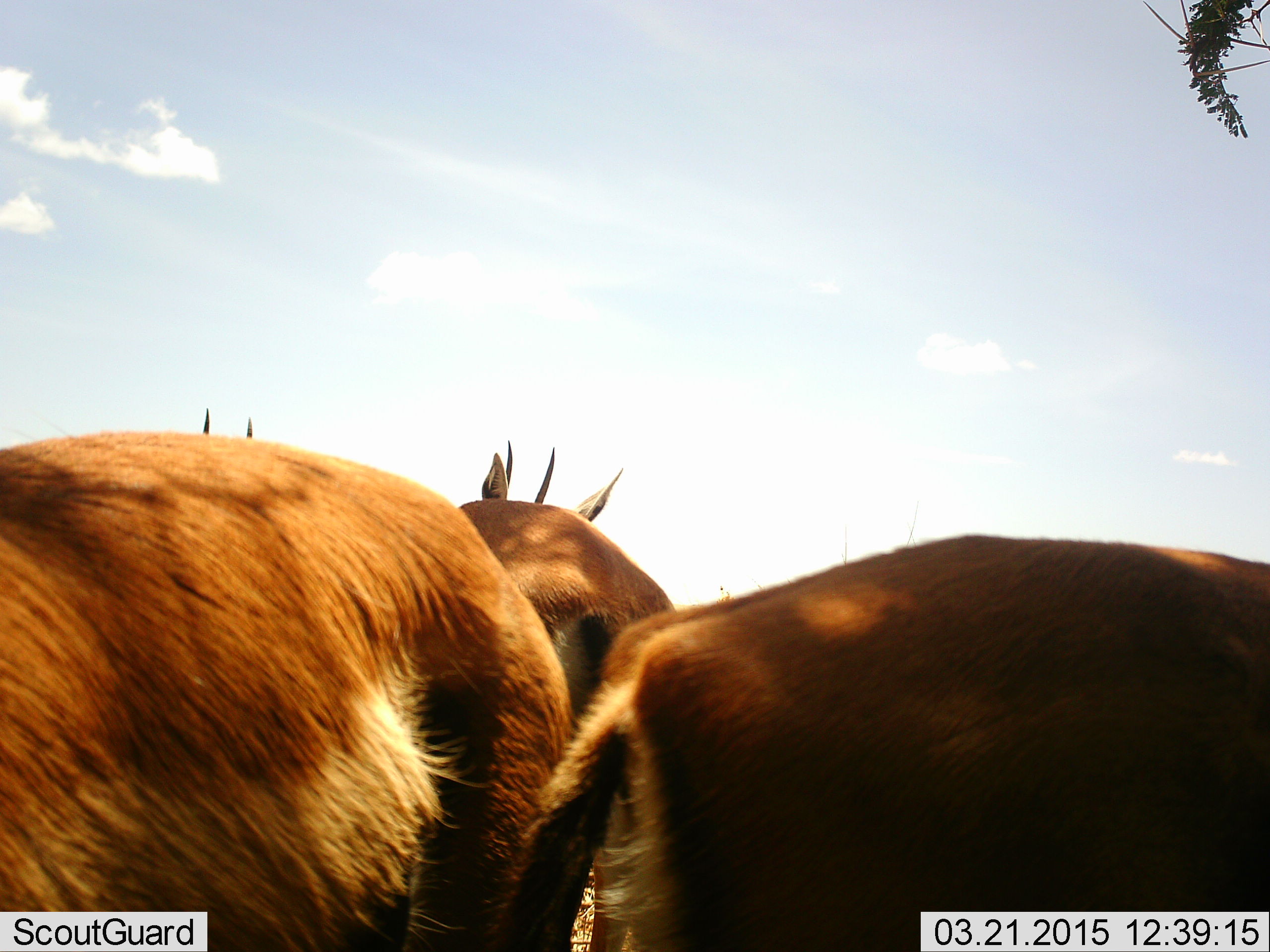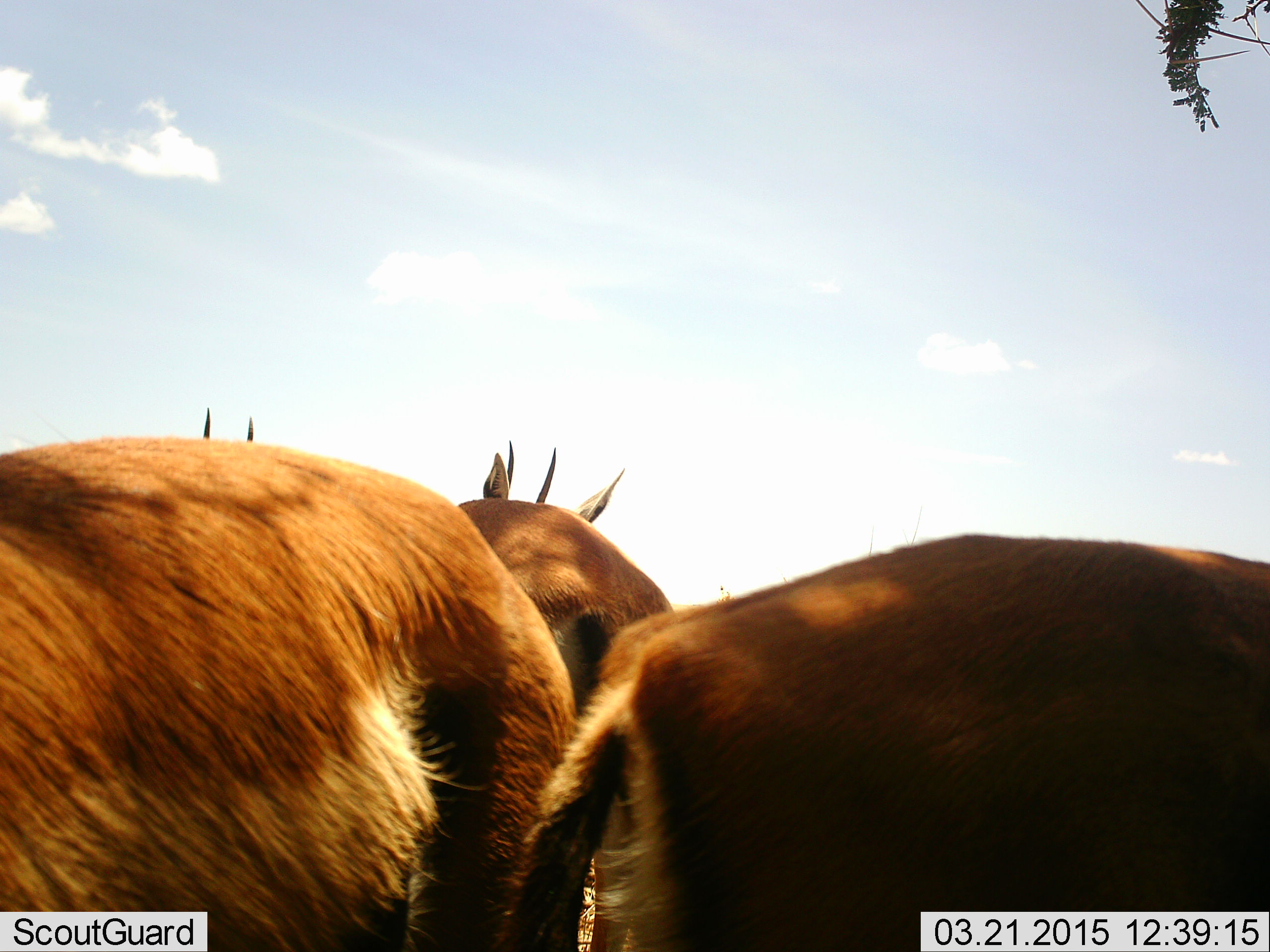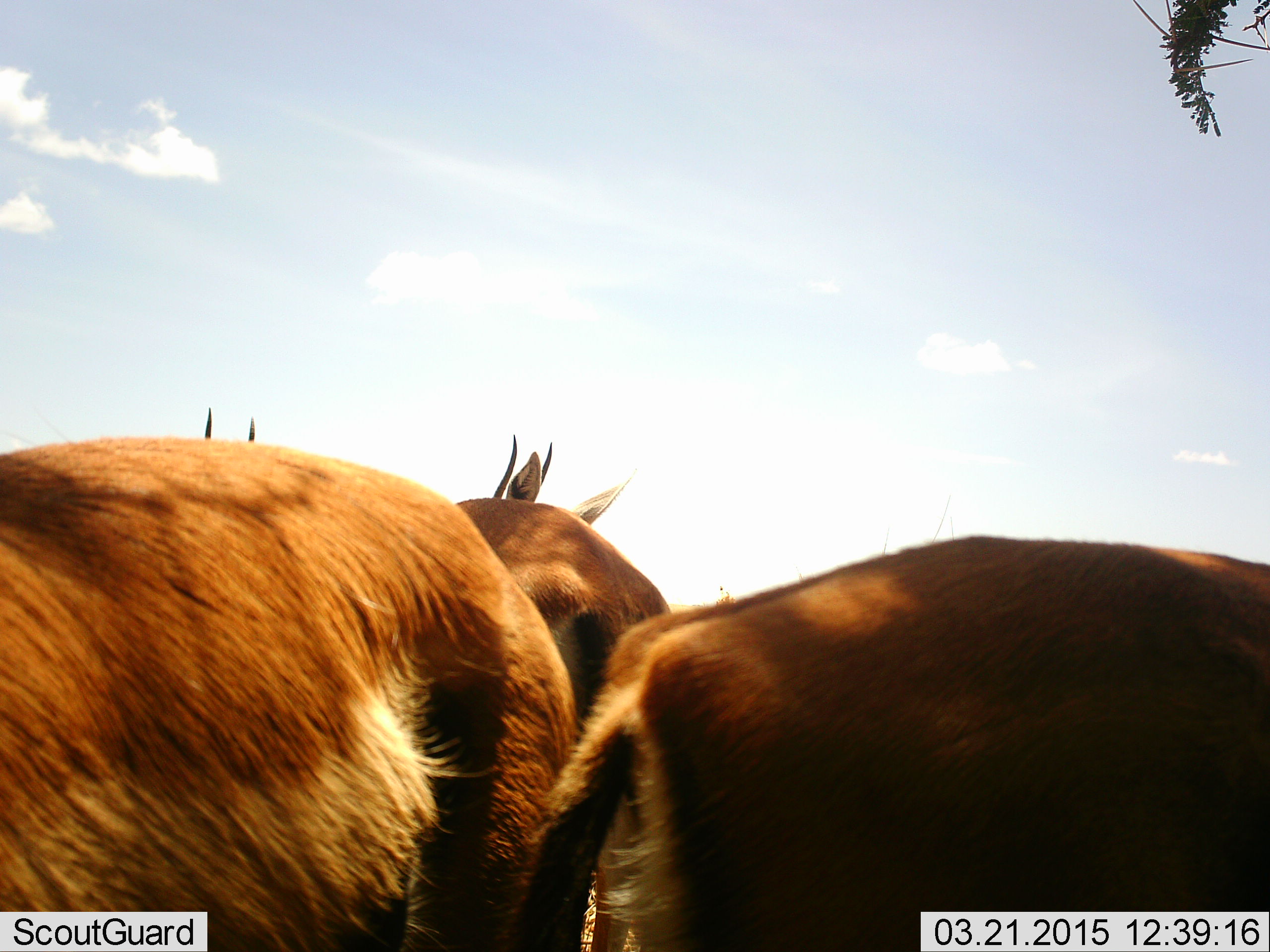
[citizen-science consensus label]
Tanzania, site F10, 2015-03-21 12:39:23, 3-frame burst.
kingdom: Animalia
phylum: Chordata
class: Mammalia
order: Artiodactyla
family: Bovidae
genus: Eudorcas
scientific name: Eudorcas thomsonii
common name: thomson's gazelle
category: gazellethomsons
Gazellethomsons (thomson's gazelle) (Eudorcas thomsonii), count 4. Behavior (volunteer vote fractions): standing 100%, resting 0%, moving 0%, interacting 0%. Young present (vote fraction): 0%. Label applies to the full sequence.